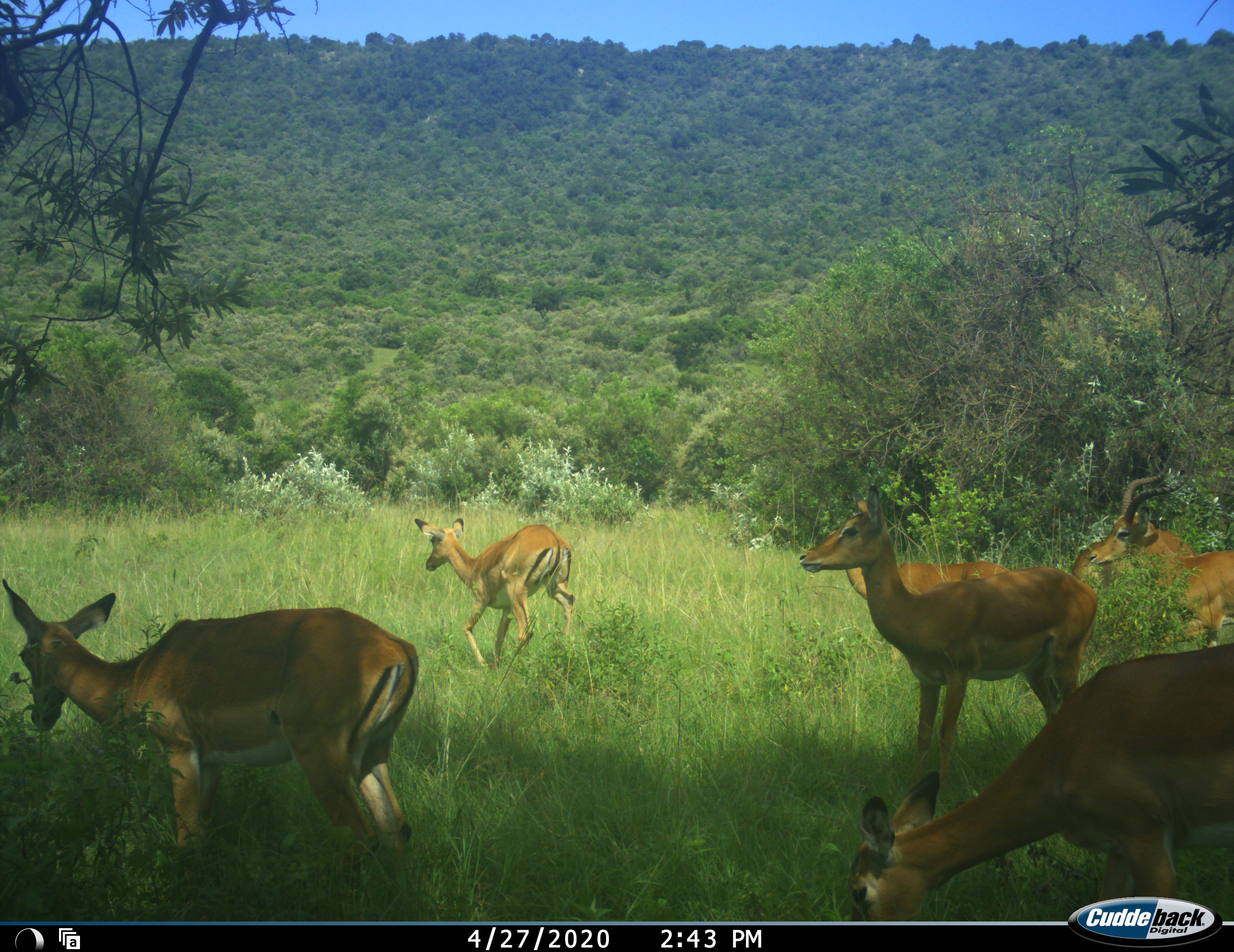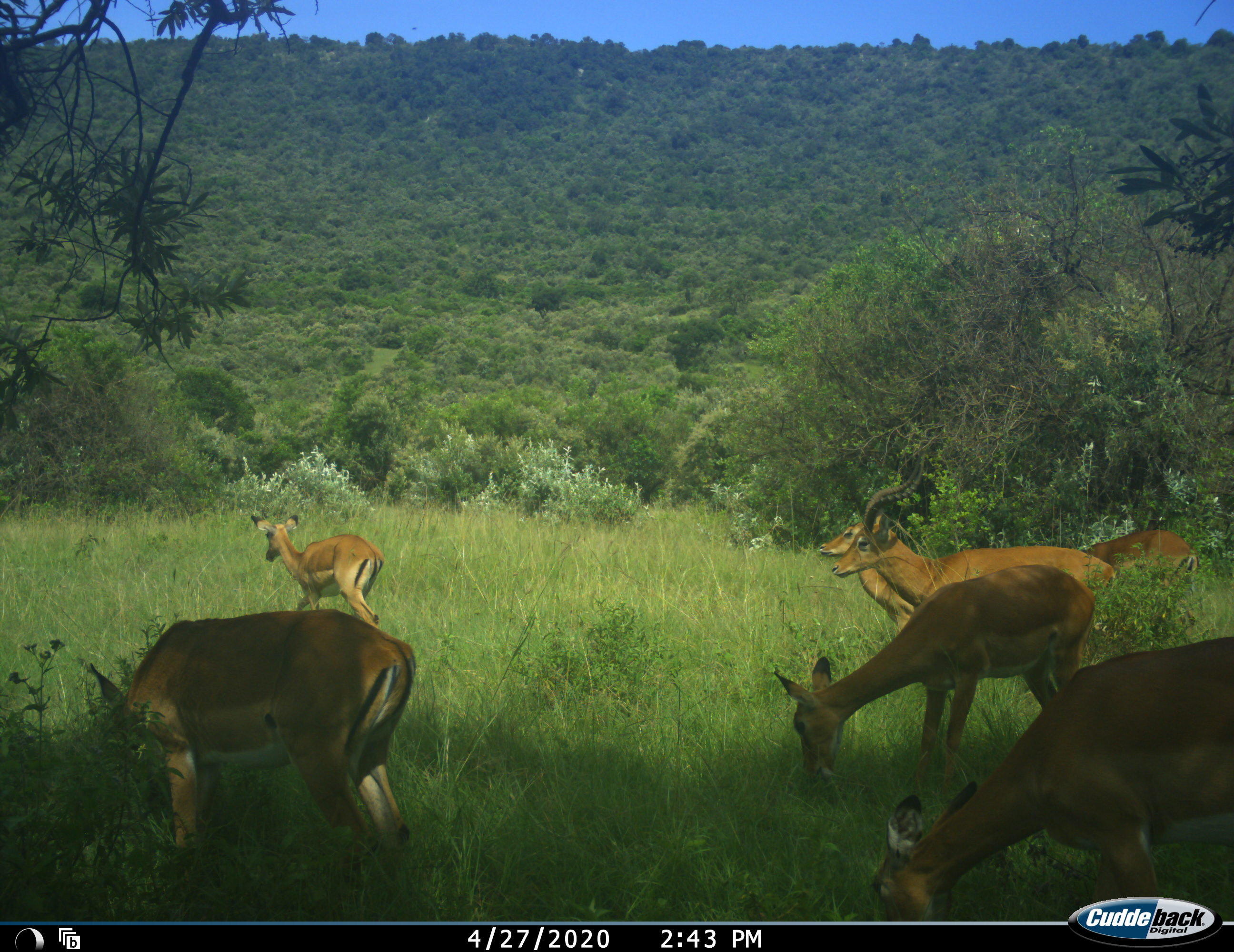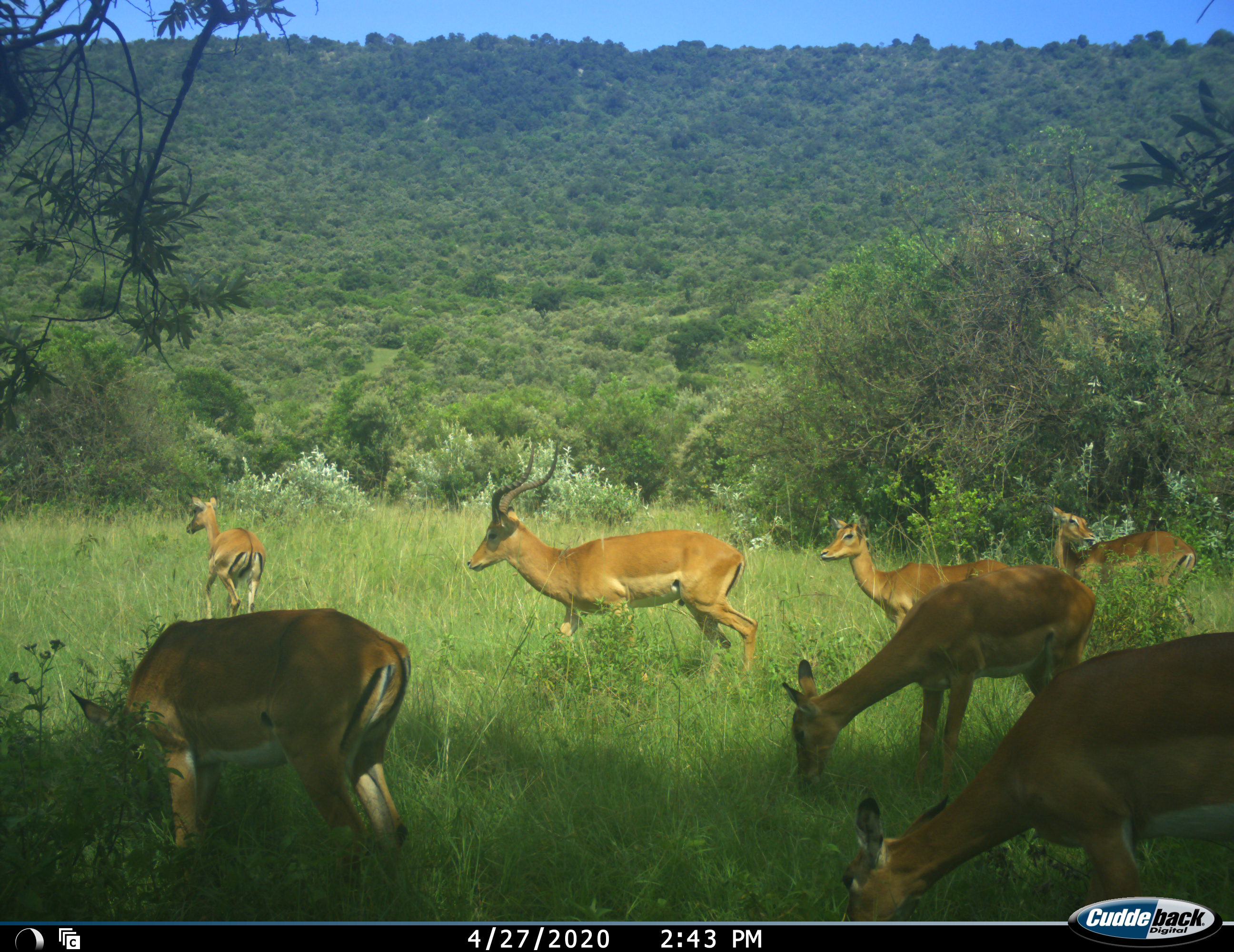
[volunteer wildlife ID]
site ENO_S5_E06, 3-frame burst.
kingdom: Animalia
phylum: Chordata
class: Mammalia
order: Artiodactyla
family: Bovidae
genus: Aepyceros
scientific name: Aepyceros melampus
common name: impala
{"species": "impala (Aepyceros melampus)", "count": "7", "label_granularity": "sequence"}